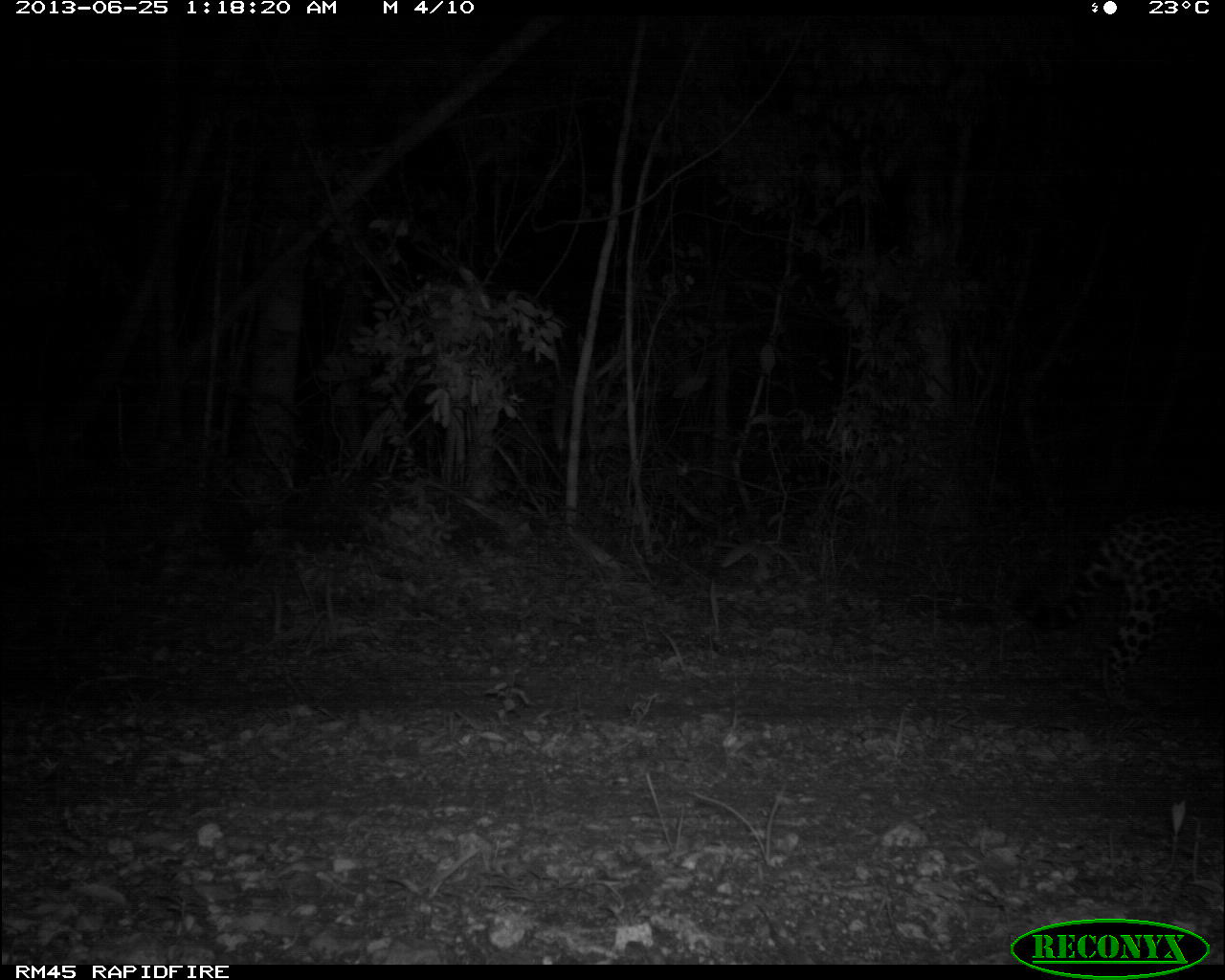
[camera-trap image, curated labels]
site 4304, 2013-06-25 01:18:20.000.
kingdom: Animalia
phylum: Chordata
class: Mammalia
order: Carnivora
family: Felidae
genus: Panthera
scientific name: Panthera onca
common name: jaguar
Panthera onca (jaguar), count 1, sex male.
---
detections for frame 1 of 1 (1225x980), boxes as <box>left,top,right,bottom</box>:
panthera onca: <box>1029,500,1222,712</box>